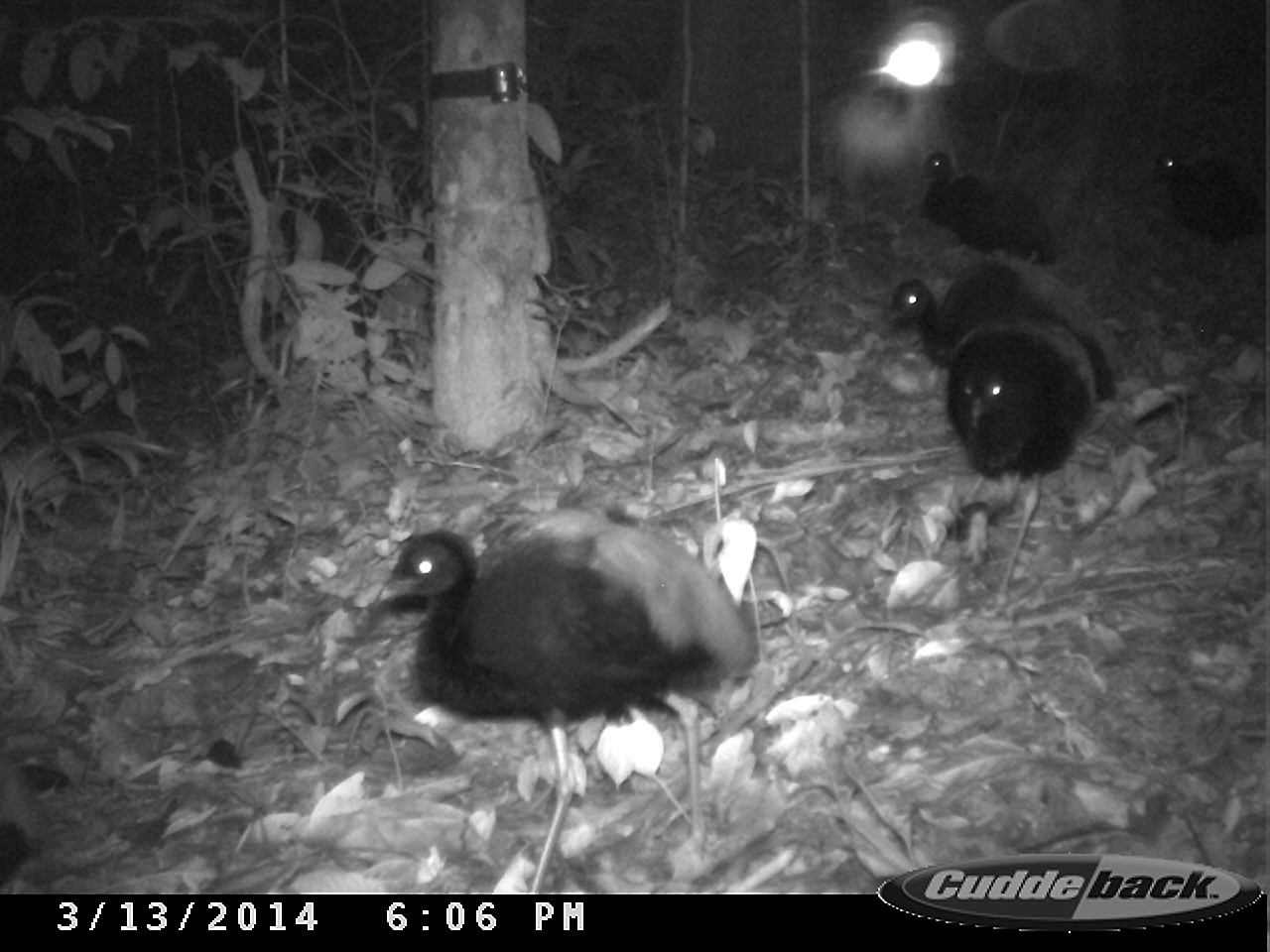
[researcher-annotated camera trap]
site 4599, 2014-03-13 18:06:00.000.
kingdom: Animalia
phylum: Chordata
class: Aves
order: Gruiformes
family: Psophiidae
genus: Psophia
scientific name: Psophia crepitans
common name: gray-winged trumpeter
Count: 5.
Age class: adult.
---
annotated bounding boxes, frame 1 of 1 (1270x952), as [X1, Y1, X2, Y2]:
psophia crepitans: [373, 510, 760, 892]; [941, 320, 1092, 595]; [882, 259, 1120, 400]; [914, 149, 1054, 266]; [1154, 149, 1260, 247]